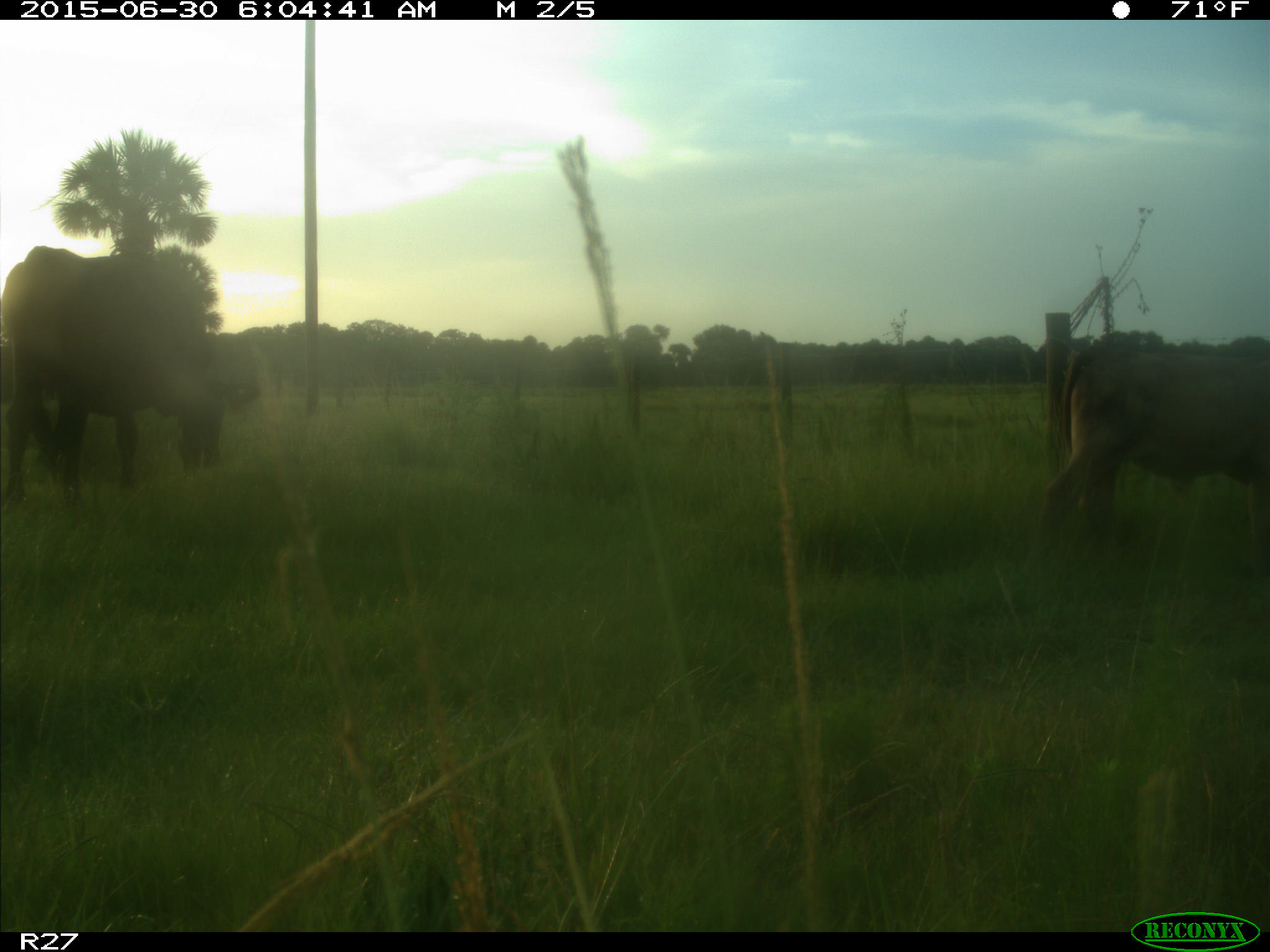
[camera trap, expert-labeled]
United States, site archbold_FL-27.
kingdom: Animalia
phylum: Chordata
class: Mammalia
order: Artiodactyla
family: Bovidae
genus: Bos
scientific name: Bos taurus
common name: domestic cow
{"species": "Bos taurus (domestic cow)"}